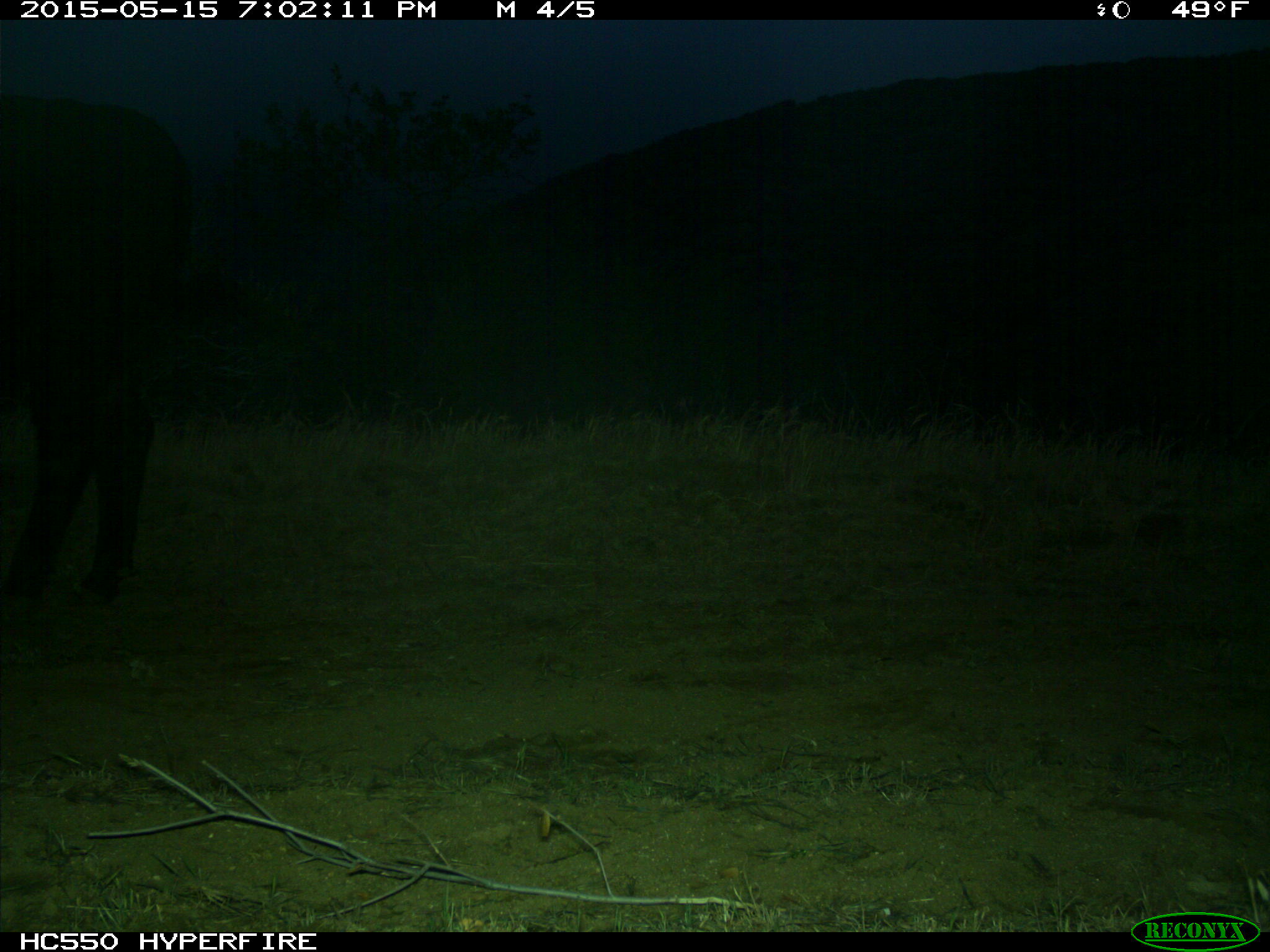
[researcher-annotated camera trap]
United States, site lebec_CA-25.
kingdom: Animalia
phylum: Chordata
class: Mammalia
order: Artiodactyla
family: Bovidae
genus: Bos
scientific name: Bos taurus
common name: domestic cow